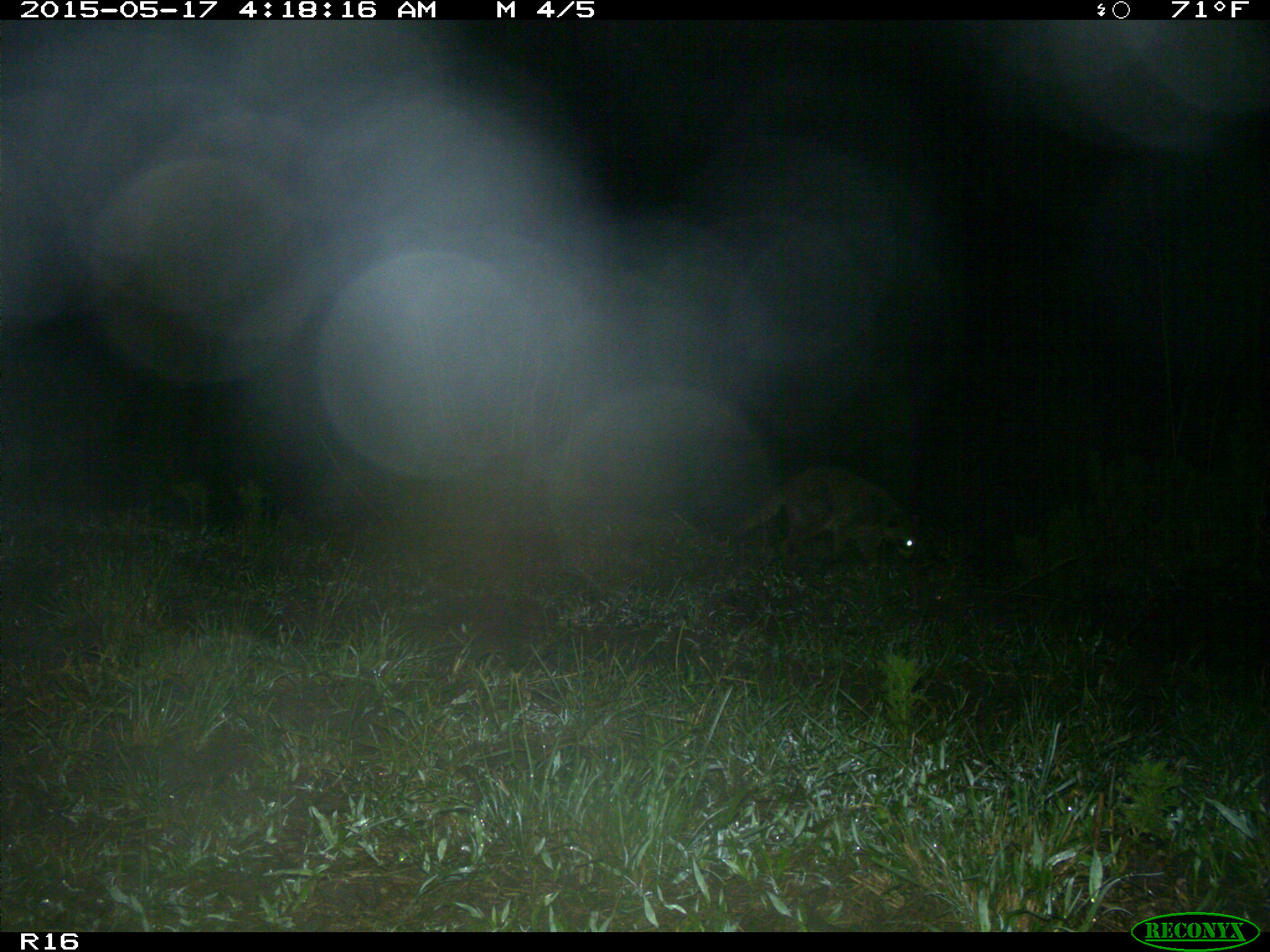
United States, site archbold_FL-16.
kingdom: Animalia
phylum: Chordata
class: Mammalia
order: Carnivora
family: Procyonidae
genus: Procyon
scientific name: Procyon lotor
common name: common raccoon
Procyon lotor (common raccoon).